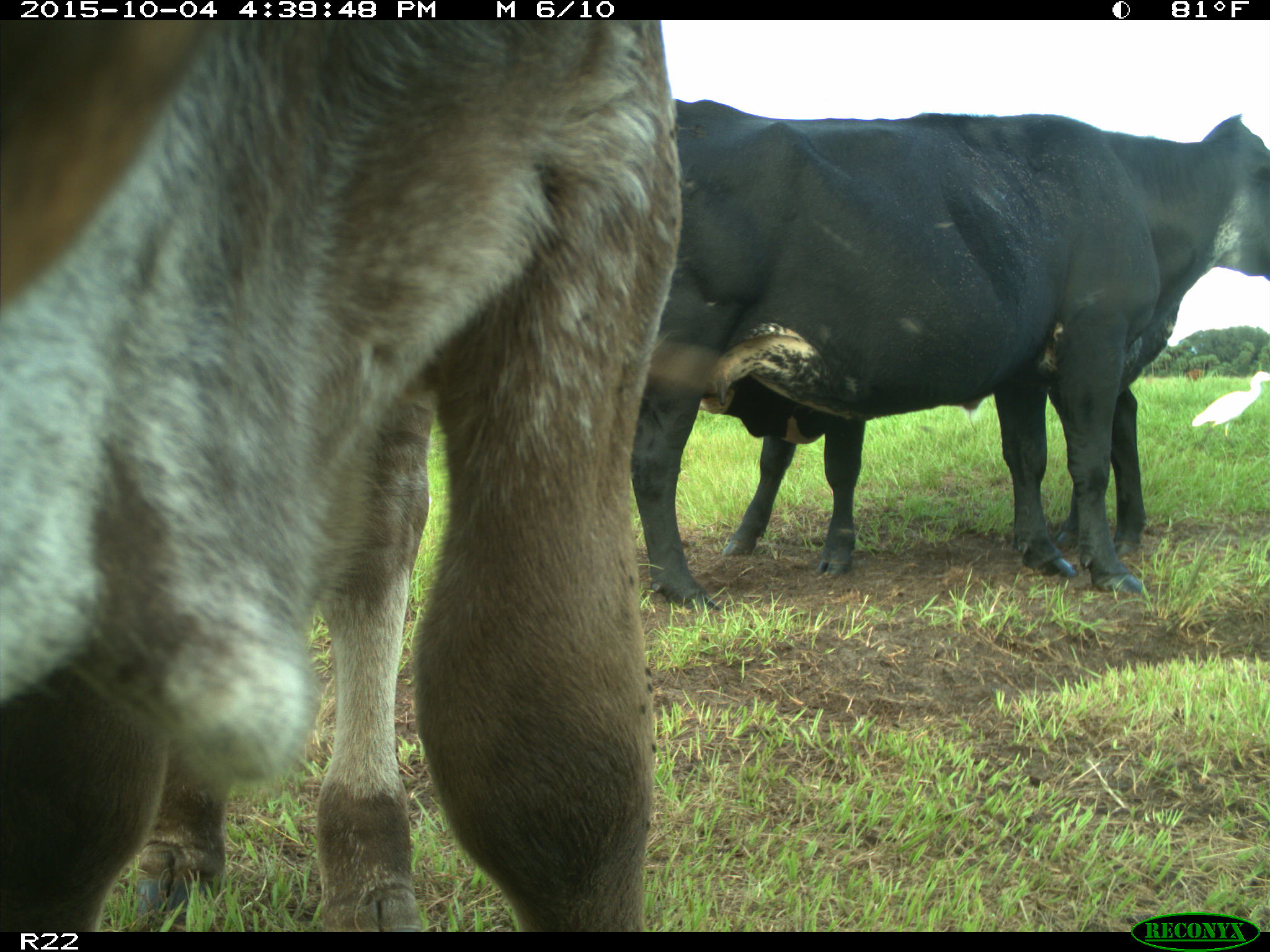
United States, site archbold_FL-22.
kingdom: Animalia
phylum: Chordata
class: Mammalia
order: Artiodactyla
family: Bovidae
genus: Bos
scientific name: Bos taurus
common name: domestic cow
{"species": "Bos taurus (domestic cow)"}